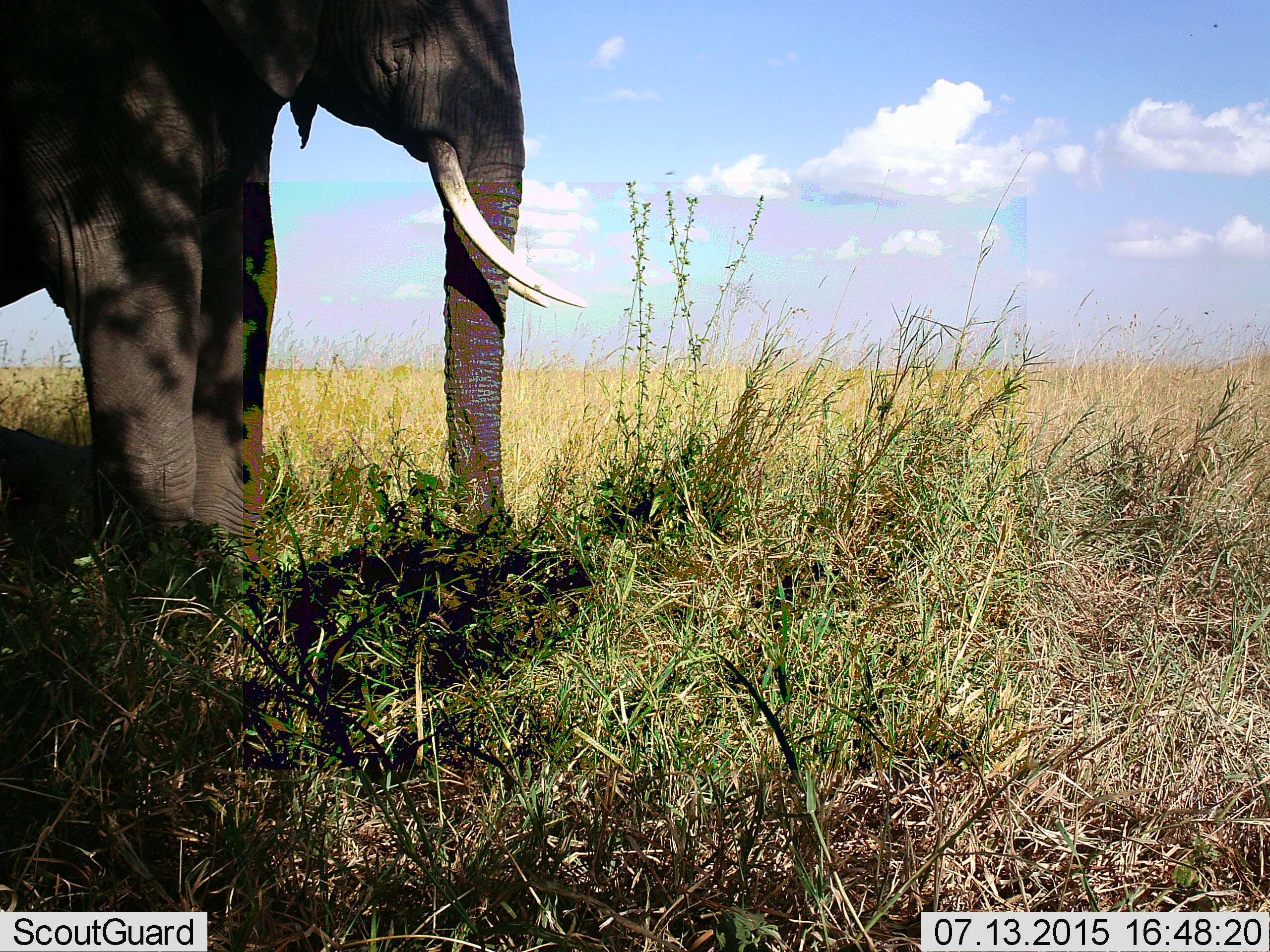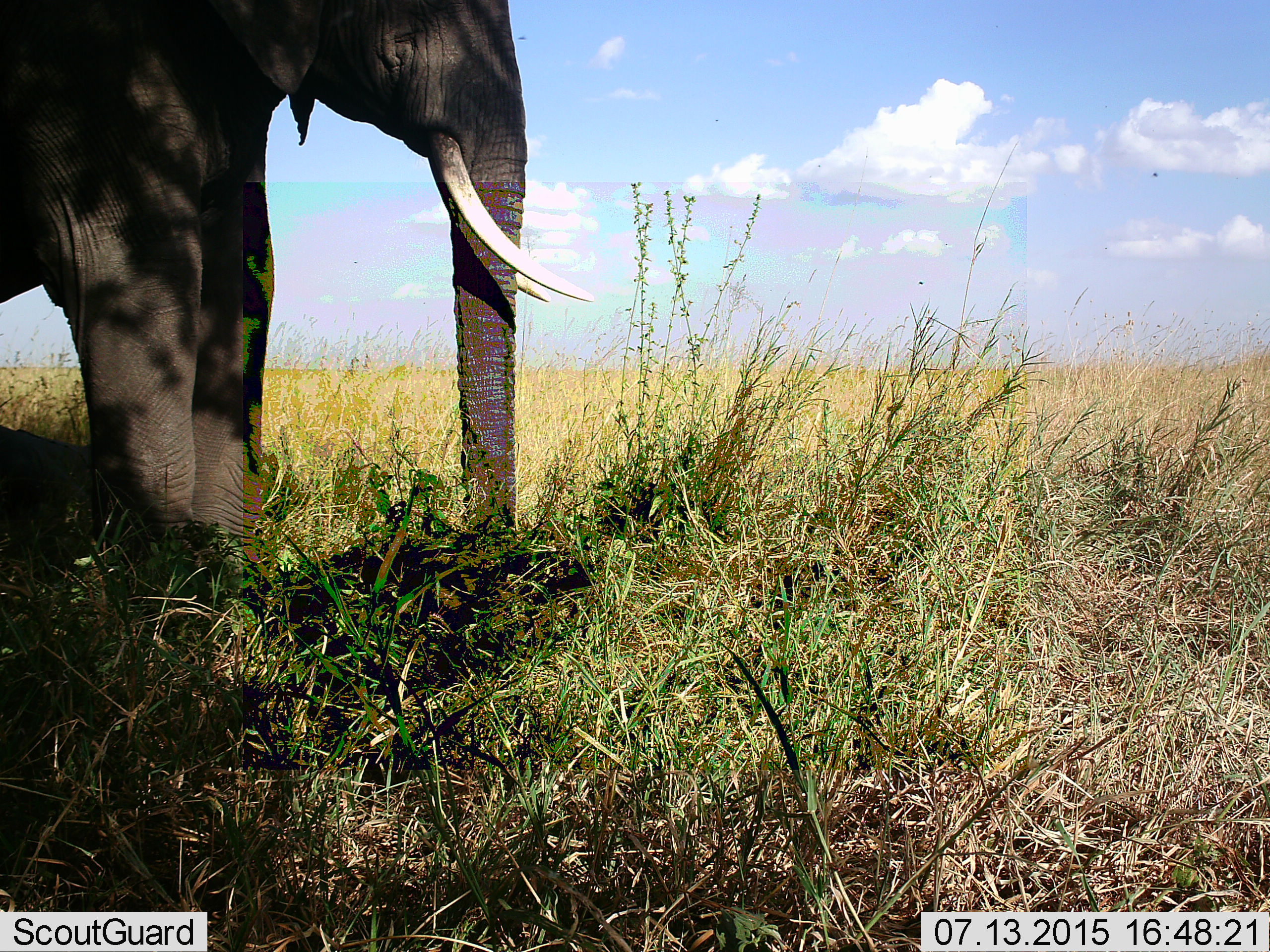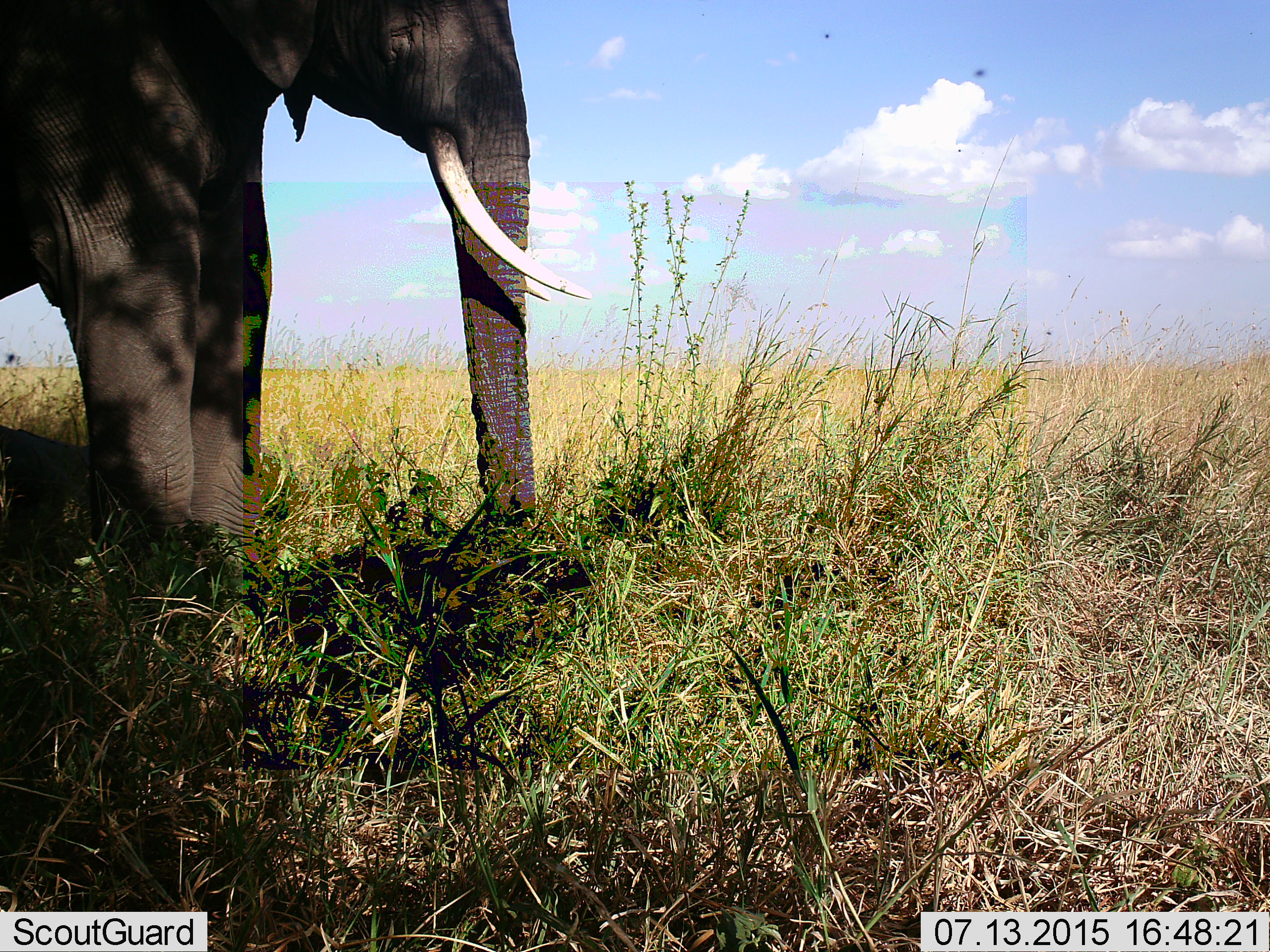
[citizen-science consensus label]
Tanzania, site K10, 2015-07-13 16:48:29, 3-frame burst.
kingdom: Animalia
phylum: Chordata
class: Mammalia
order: Proboscidea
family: Elephantidae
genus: Loxodonta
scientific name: Loxodonta africana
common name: african bush elephant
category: elephant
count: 1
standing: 80%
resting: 20%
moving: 0%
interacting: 0%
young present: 10%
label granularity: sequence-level